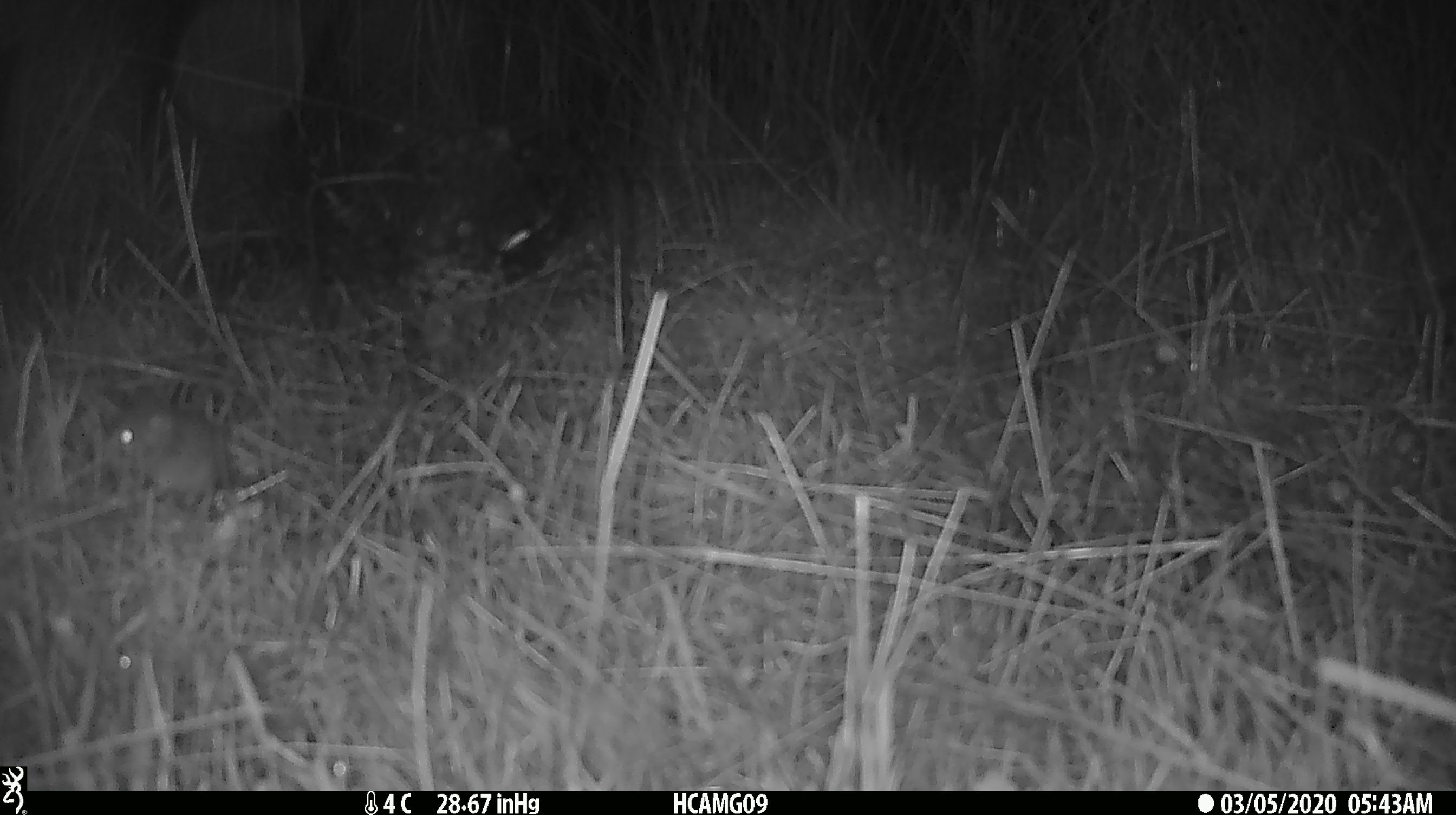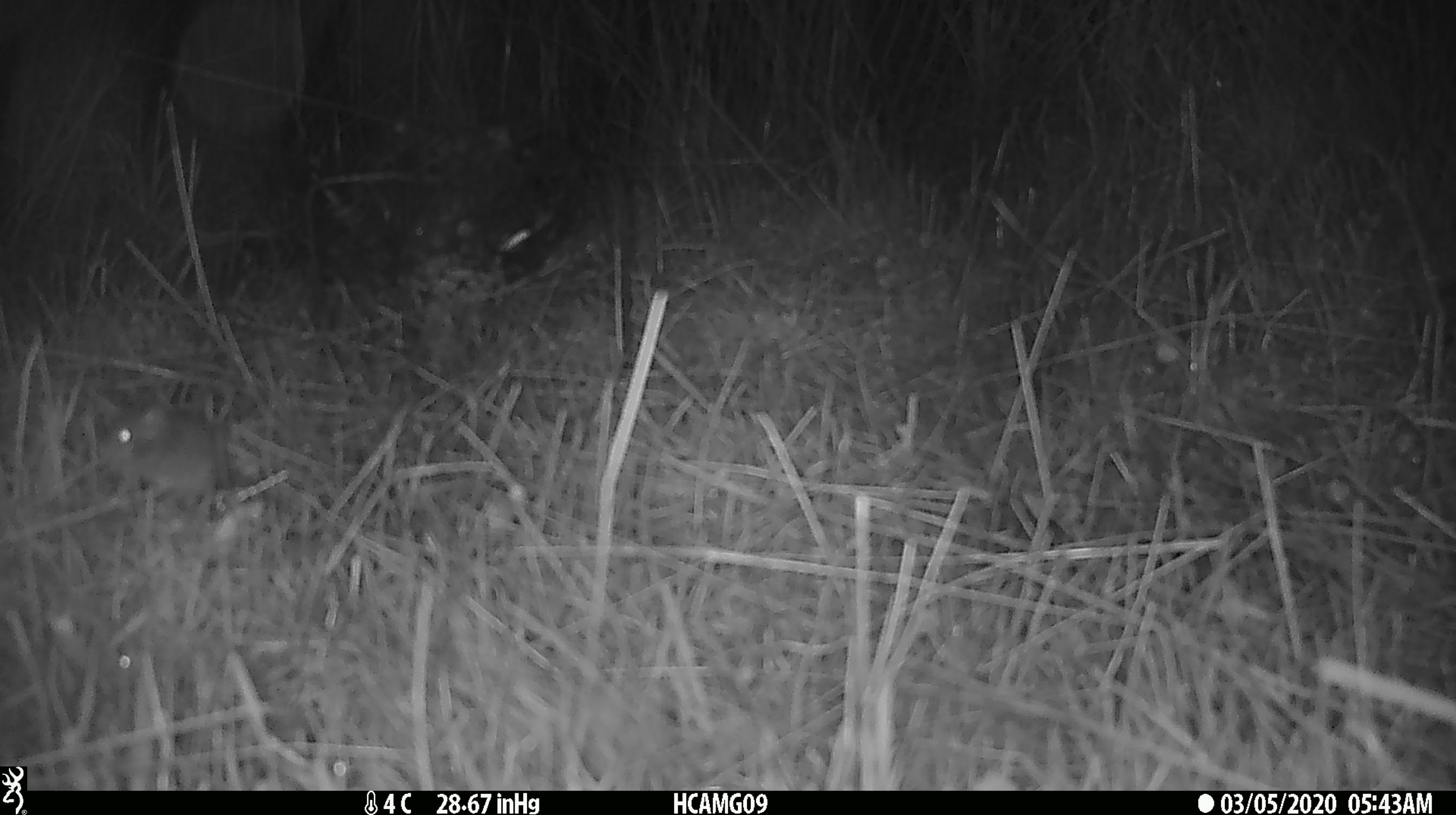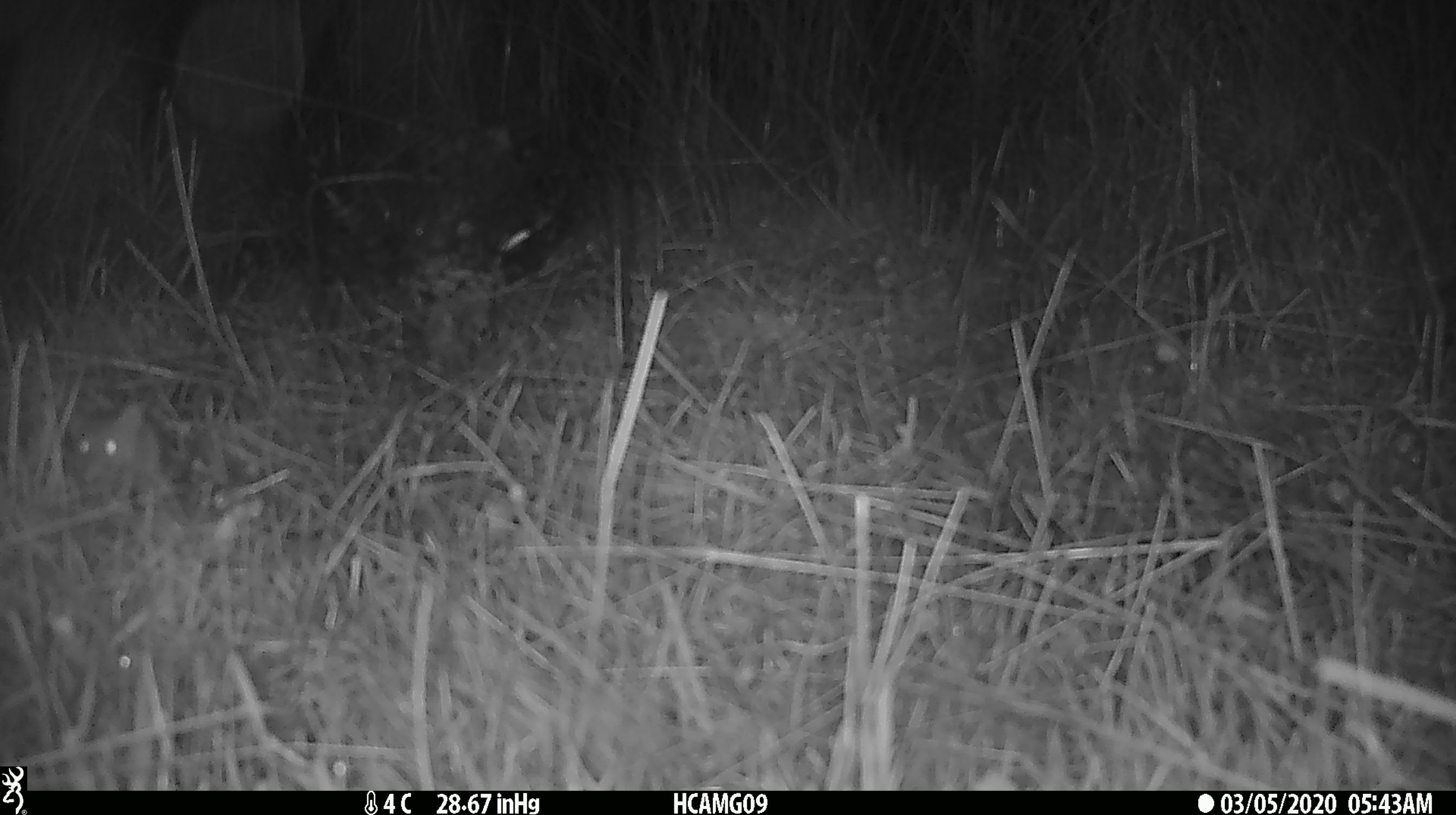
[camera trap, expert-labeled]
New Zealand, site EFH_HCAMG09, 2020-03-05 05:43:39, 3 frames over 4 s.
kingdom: Animalia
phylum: Chordata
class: Mammalia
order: Rodentia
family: Muridae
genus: Mus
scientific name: Mus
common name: mouse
Mouse (Mus).